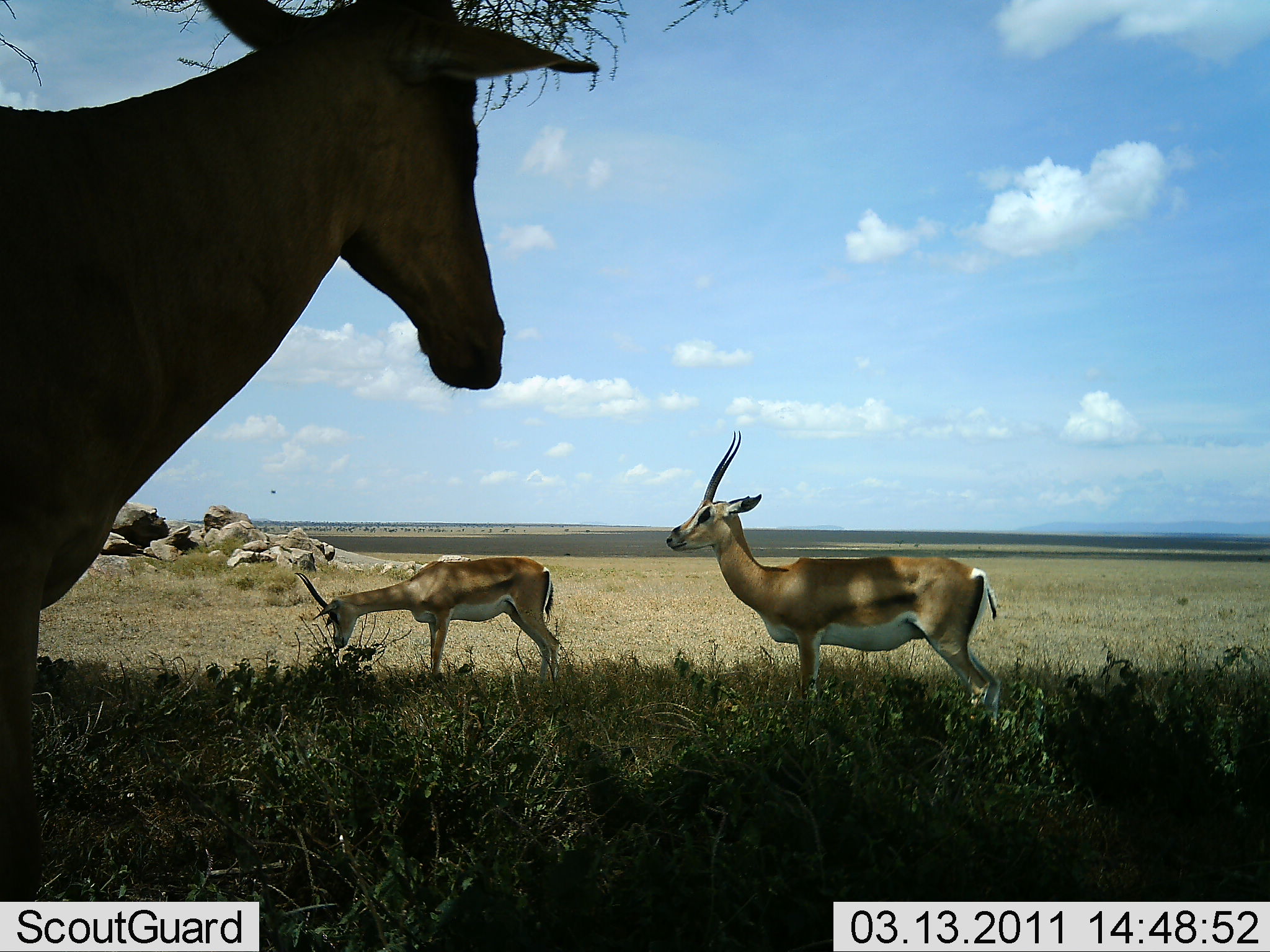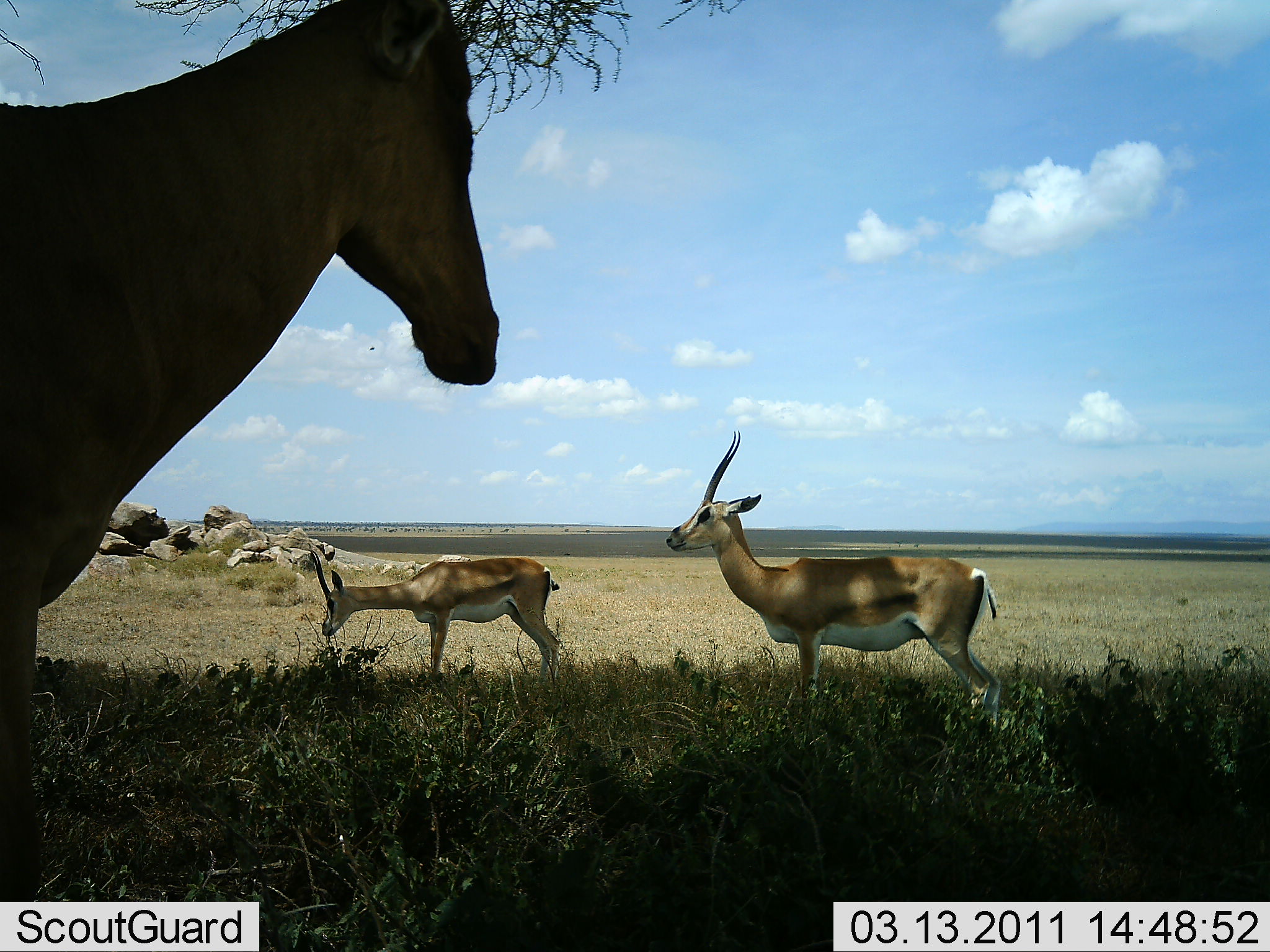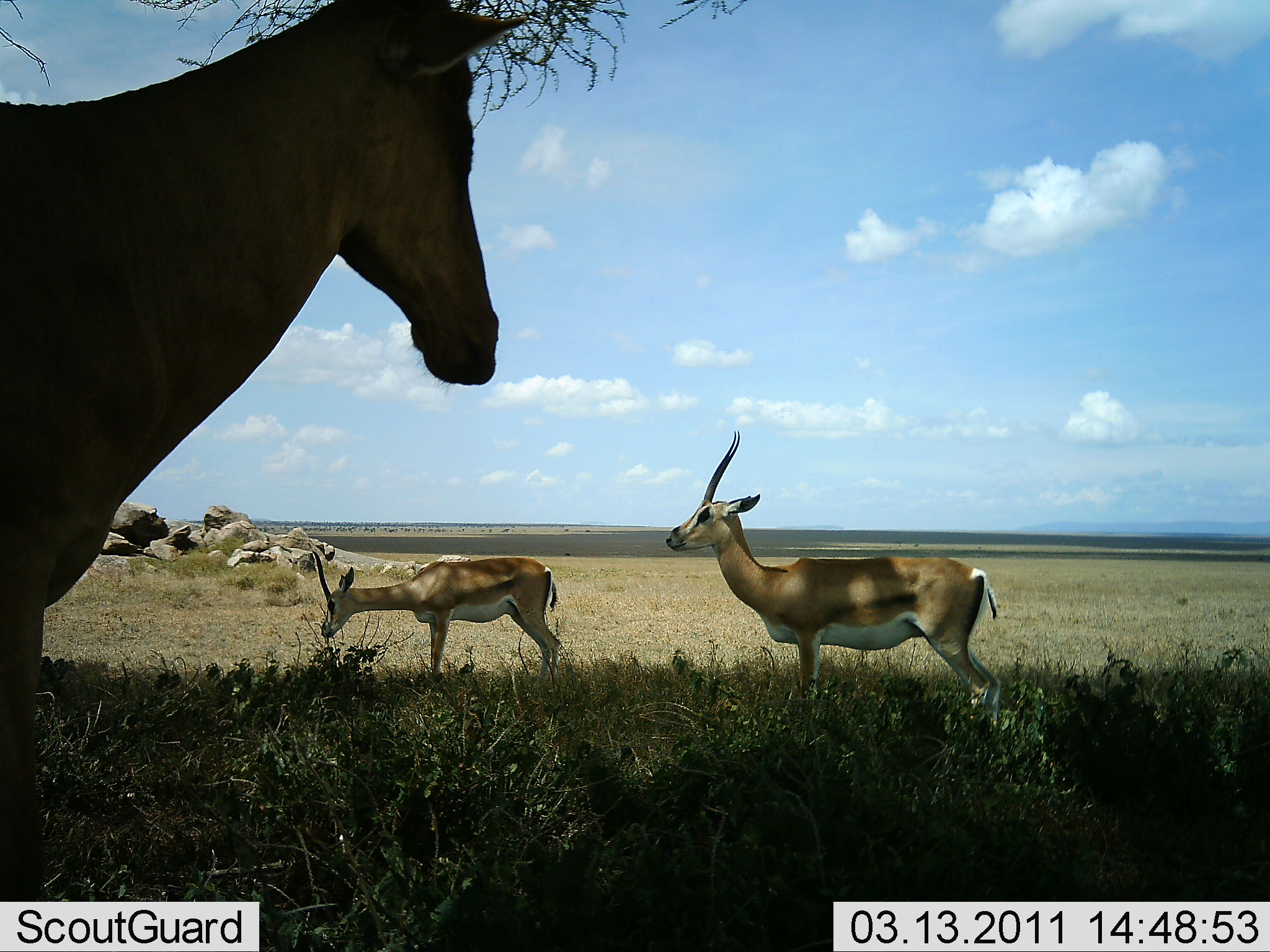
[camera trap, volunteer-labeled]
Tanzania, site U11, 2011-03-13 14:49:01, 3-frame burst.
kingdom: Animalia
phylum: Chordata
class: Mammalia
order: Artiodactyla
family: Bovidae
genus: Nanger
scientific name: Nanger granti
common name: grant's gazelle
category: gazellegrants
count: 3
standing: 90%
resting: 0%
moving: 5%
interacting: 0%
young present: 0%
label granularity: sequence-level